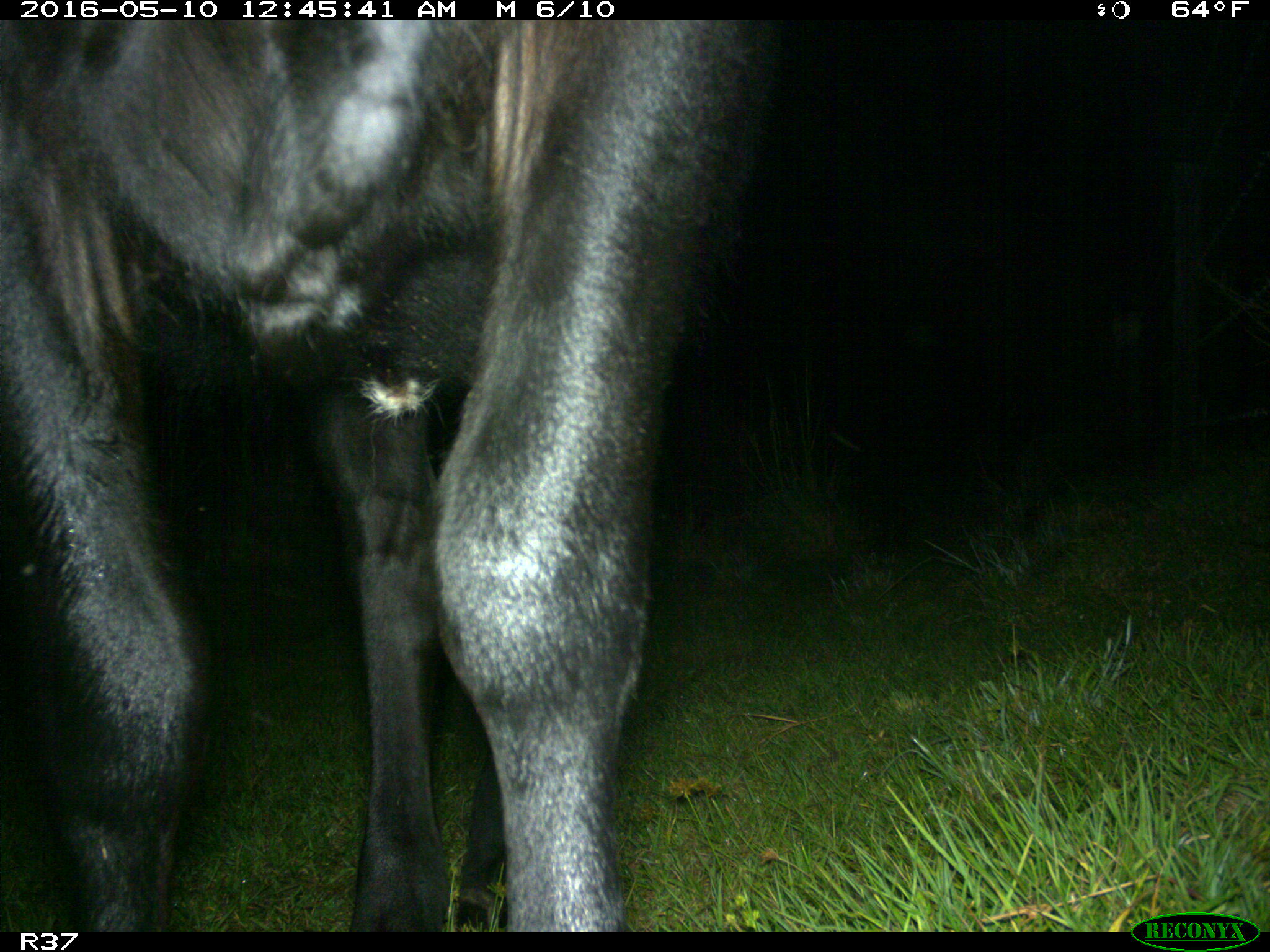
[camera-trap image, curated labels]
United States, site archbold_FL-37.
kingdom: Animalia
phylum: Chordata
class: Mammalia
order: Artiodactyla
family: Bovidae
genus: Bos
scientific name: Bos taurus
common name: domestic cow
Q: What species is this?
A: Bos taurus (domestic cow).